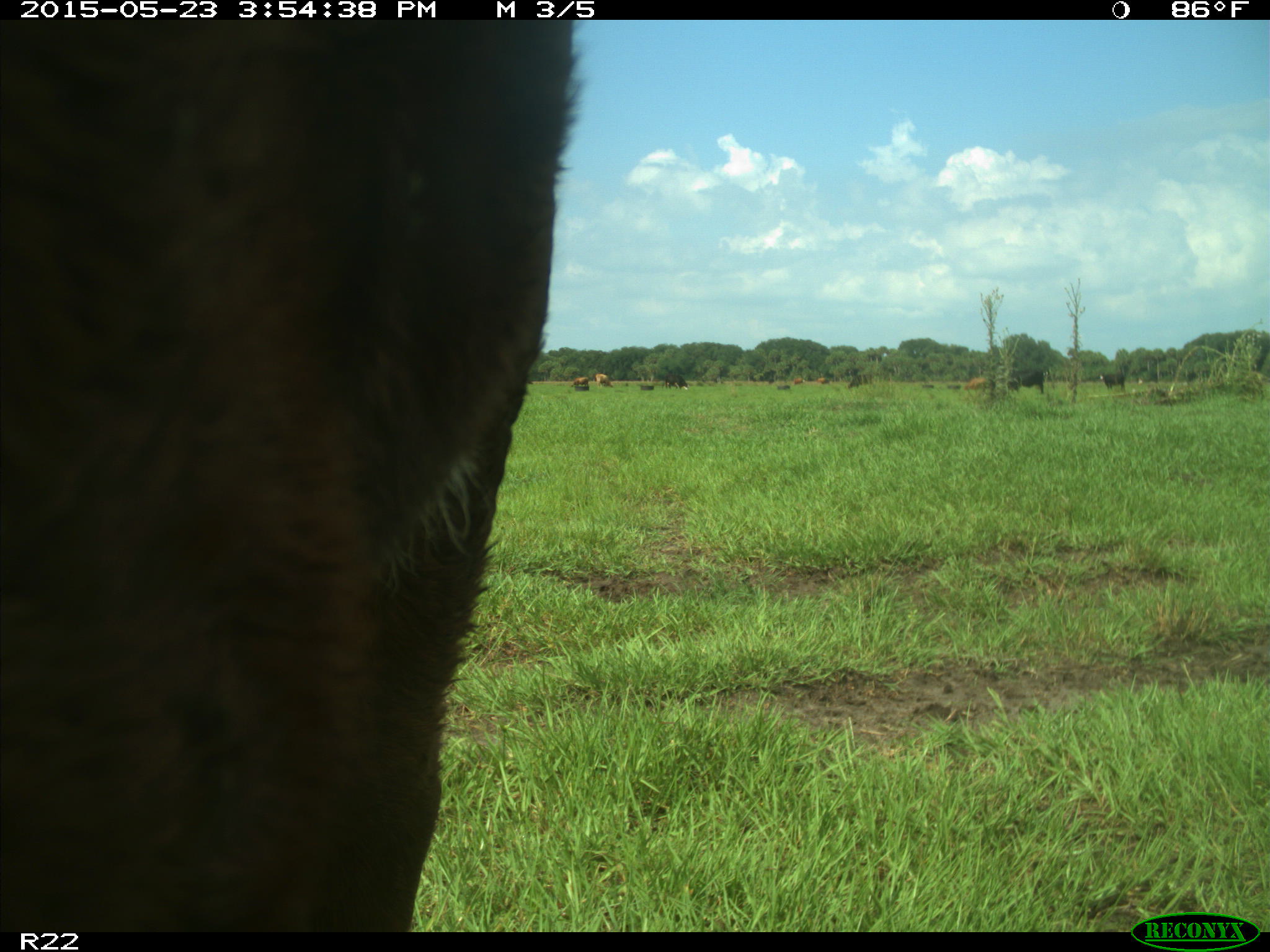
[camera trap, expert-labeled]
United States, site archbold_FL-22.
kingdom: Animalia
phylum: Chordata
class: Mammalia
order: Artiodactyla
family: Bovidae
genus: Bos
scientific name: Bos taurus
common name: domestic cow